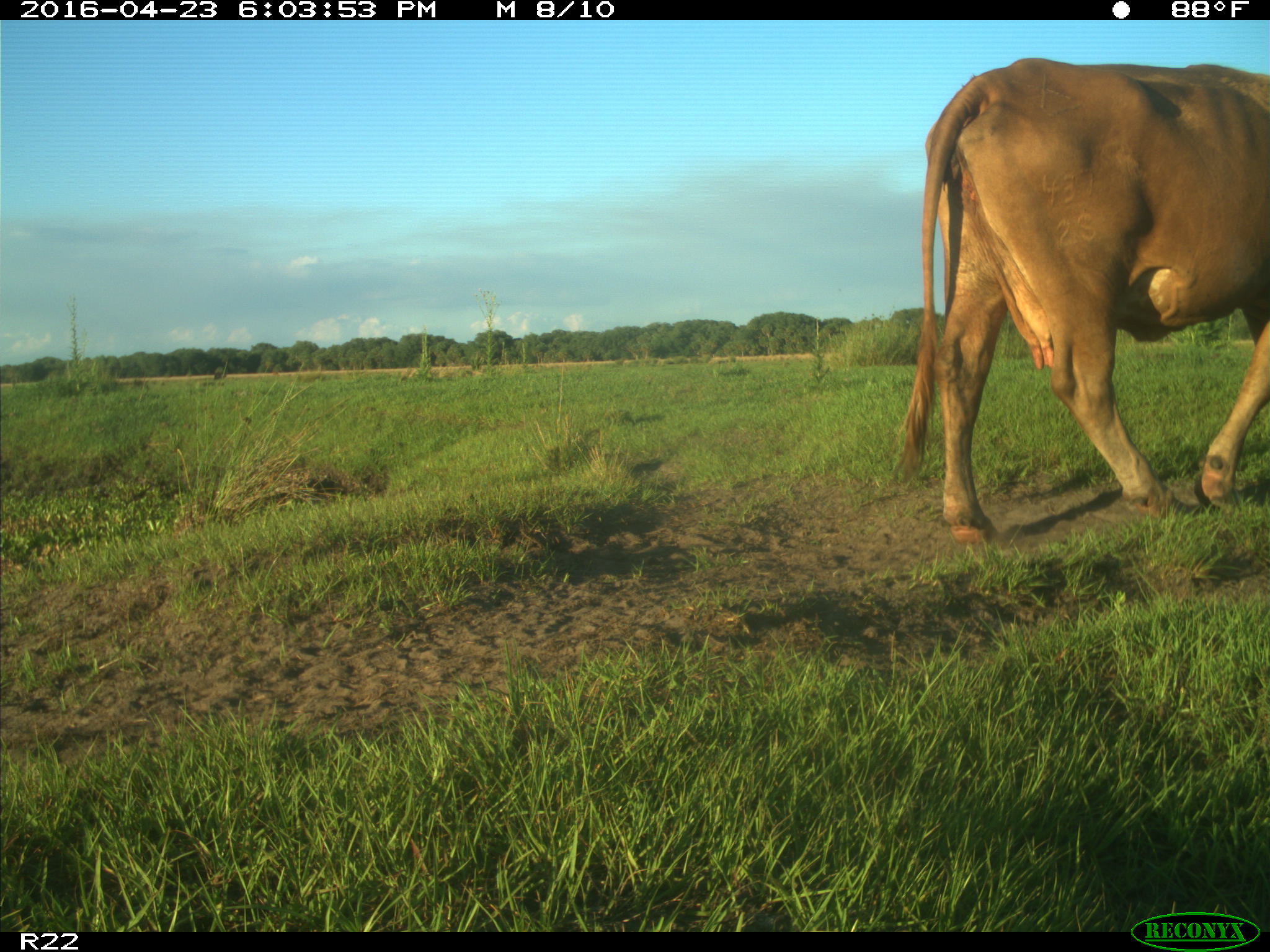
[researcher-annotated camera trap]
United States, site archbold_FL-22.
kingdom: Animalia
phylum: Chordata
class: Mammalia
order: Artiodactyla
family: Bovidae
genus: Bos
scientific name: Bos taurus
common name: domestic cow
Bos taurus (domestic cow).